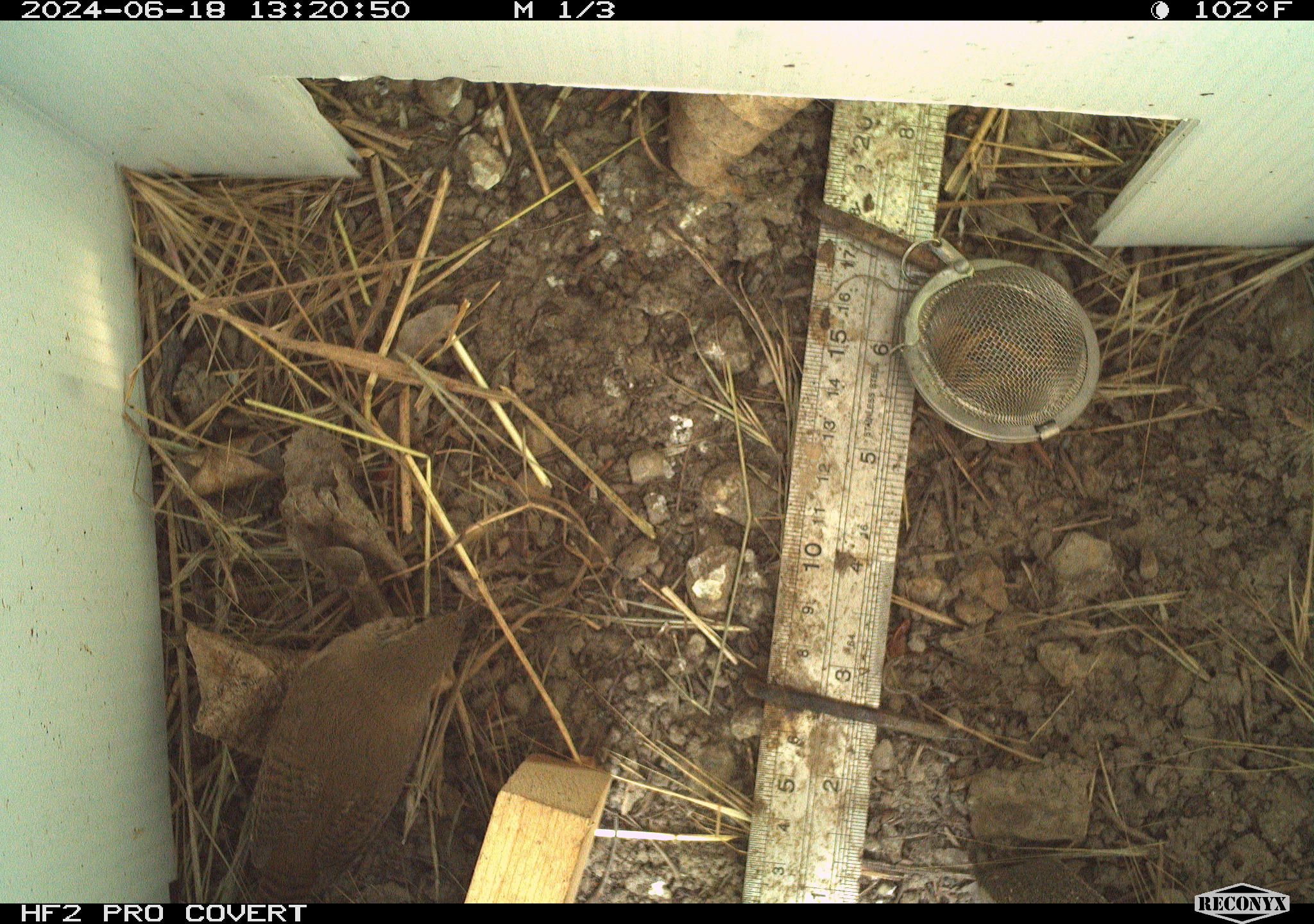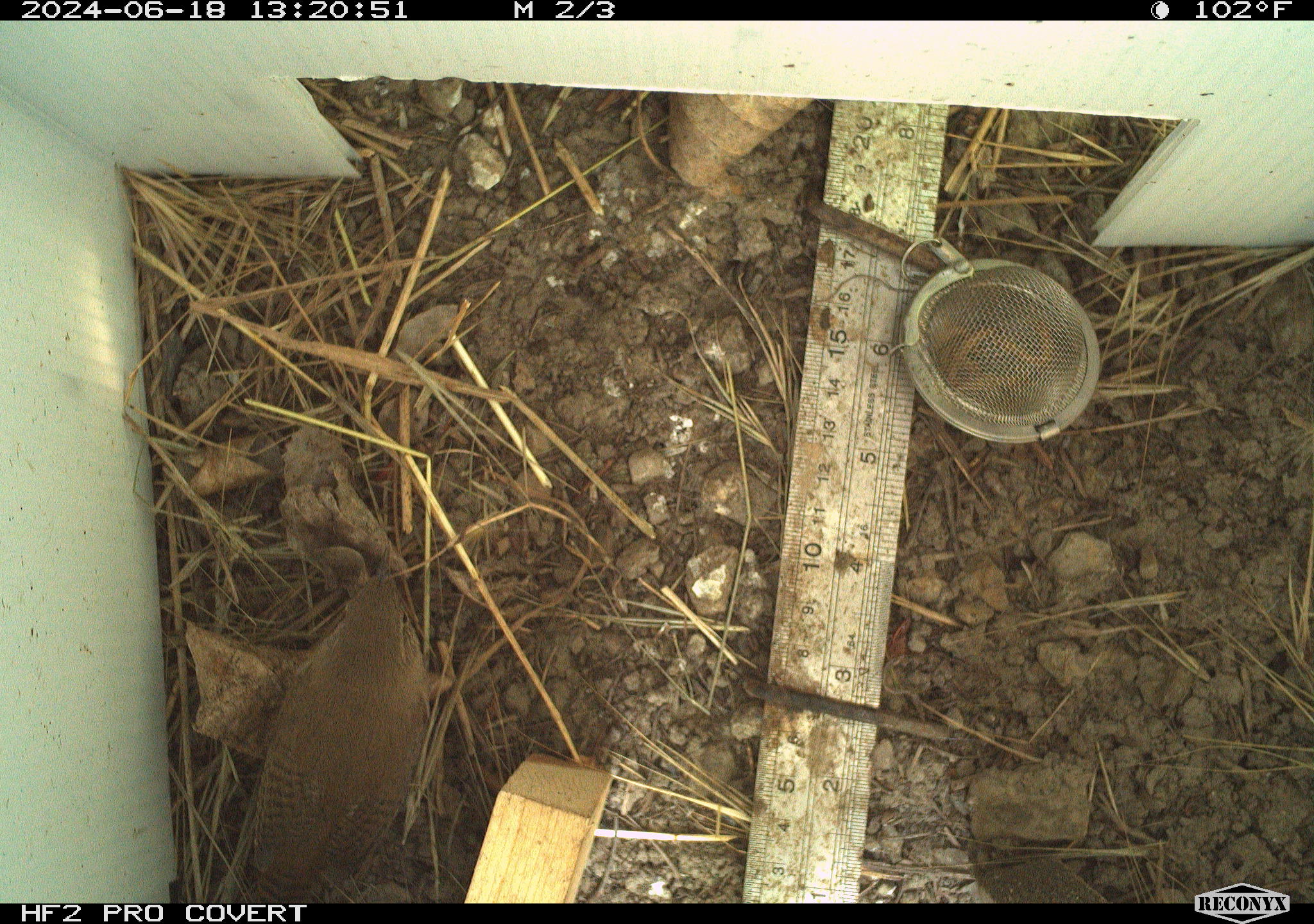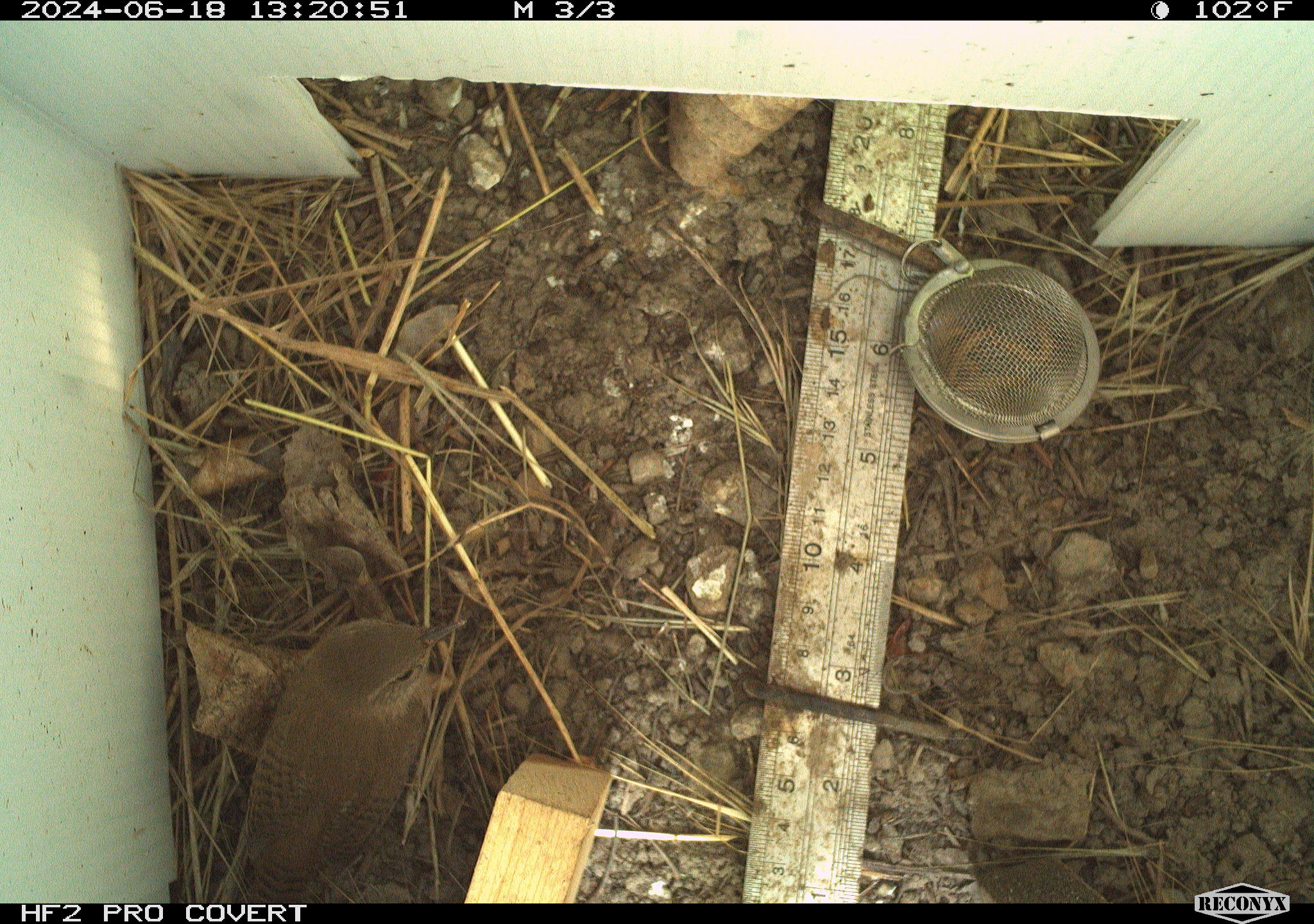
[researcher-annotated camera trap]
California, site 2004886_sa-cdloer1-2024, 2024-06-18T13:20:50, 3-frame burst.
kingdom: Animalia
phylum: Chordata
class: Aves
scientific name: Aves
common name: bird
Bird (Aves).